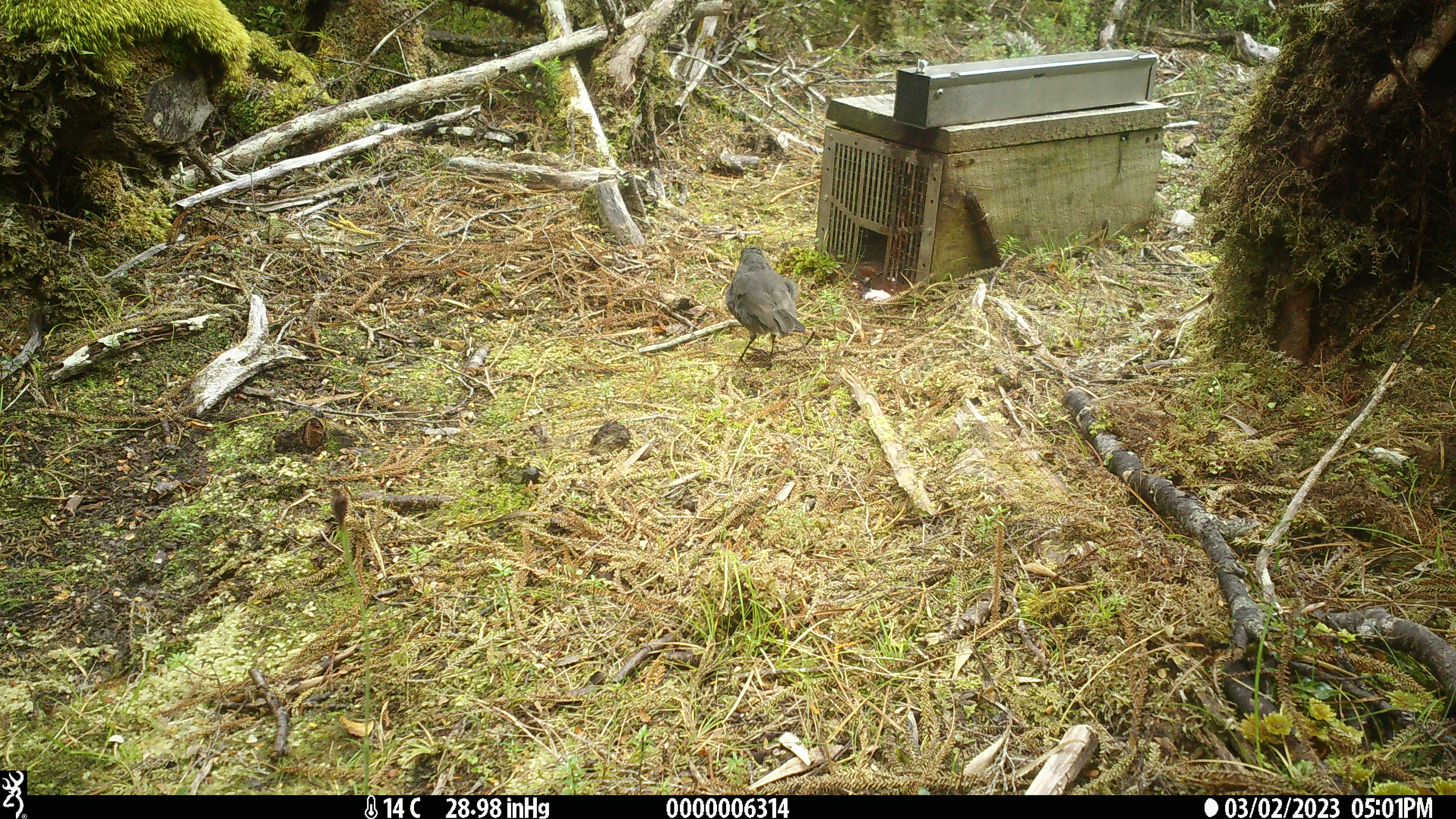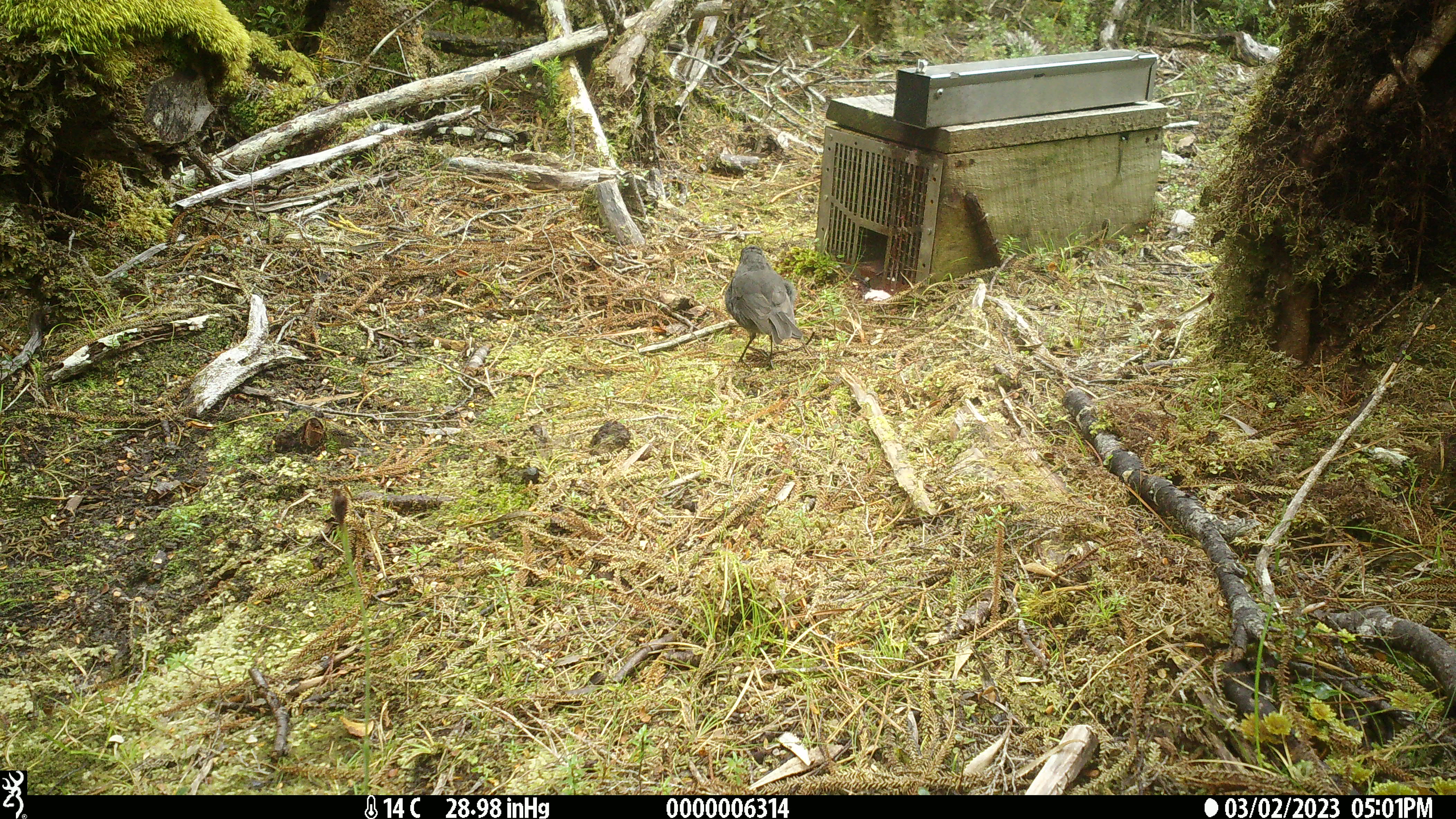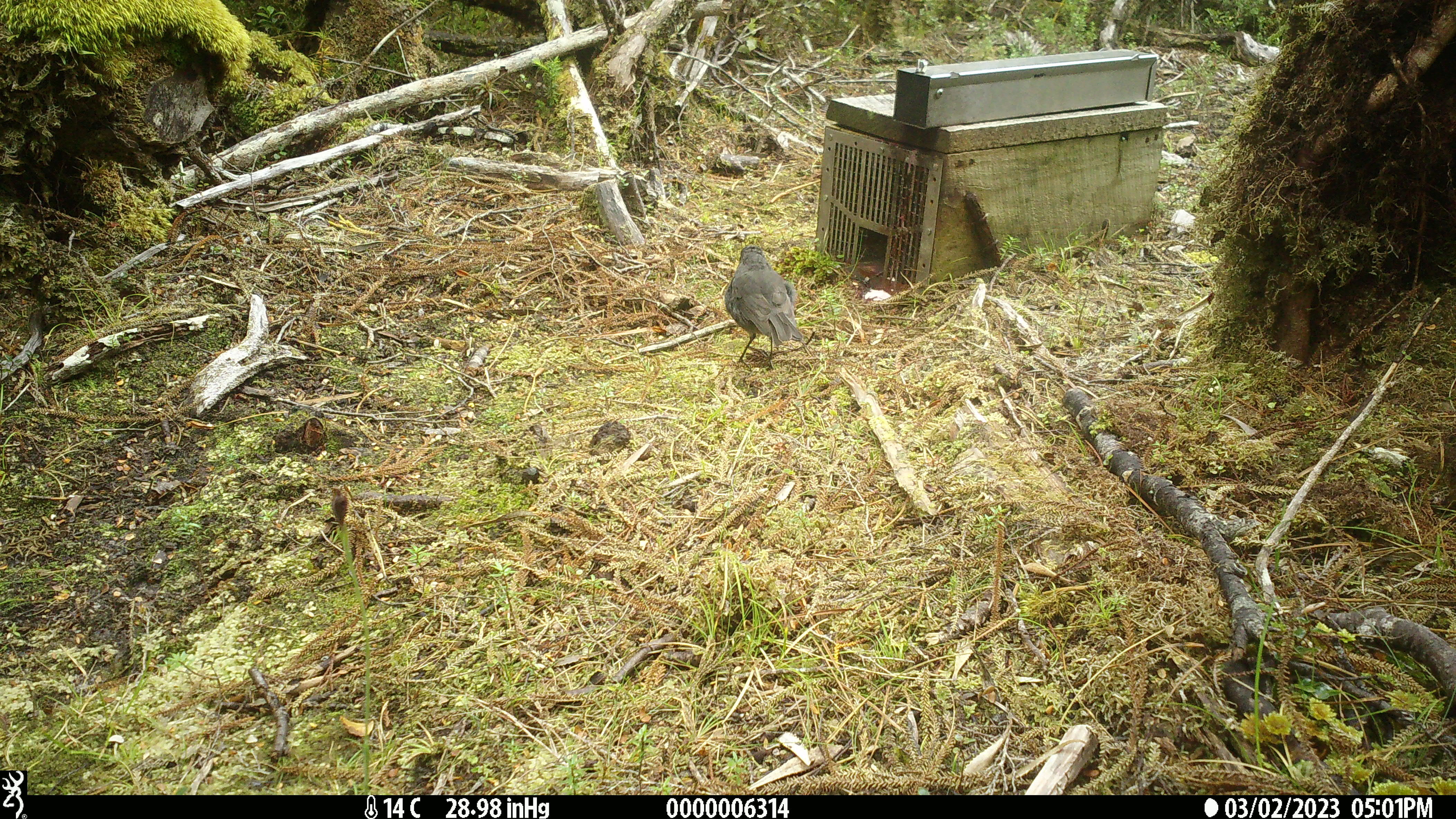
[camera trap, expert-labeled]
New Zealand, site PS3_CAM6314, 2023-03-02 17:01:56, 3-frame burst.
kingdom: Animalia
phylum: Chordata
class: Aves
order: Passeriformes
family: Petroicidae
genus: Petroica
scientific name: Petroica australis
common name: new zealand robin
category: robin